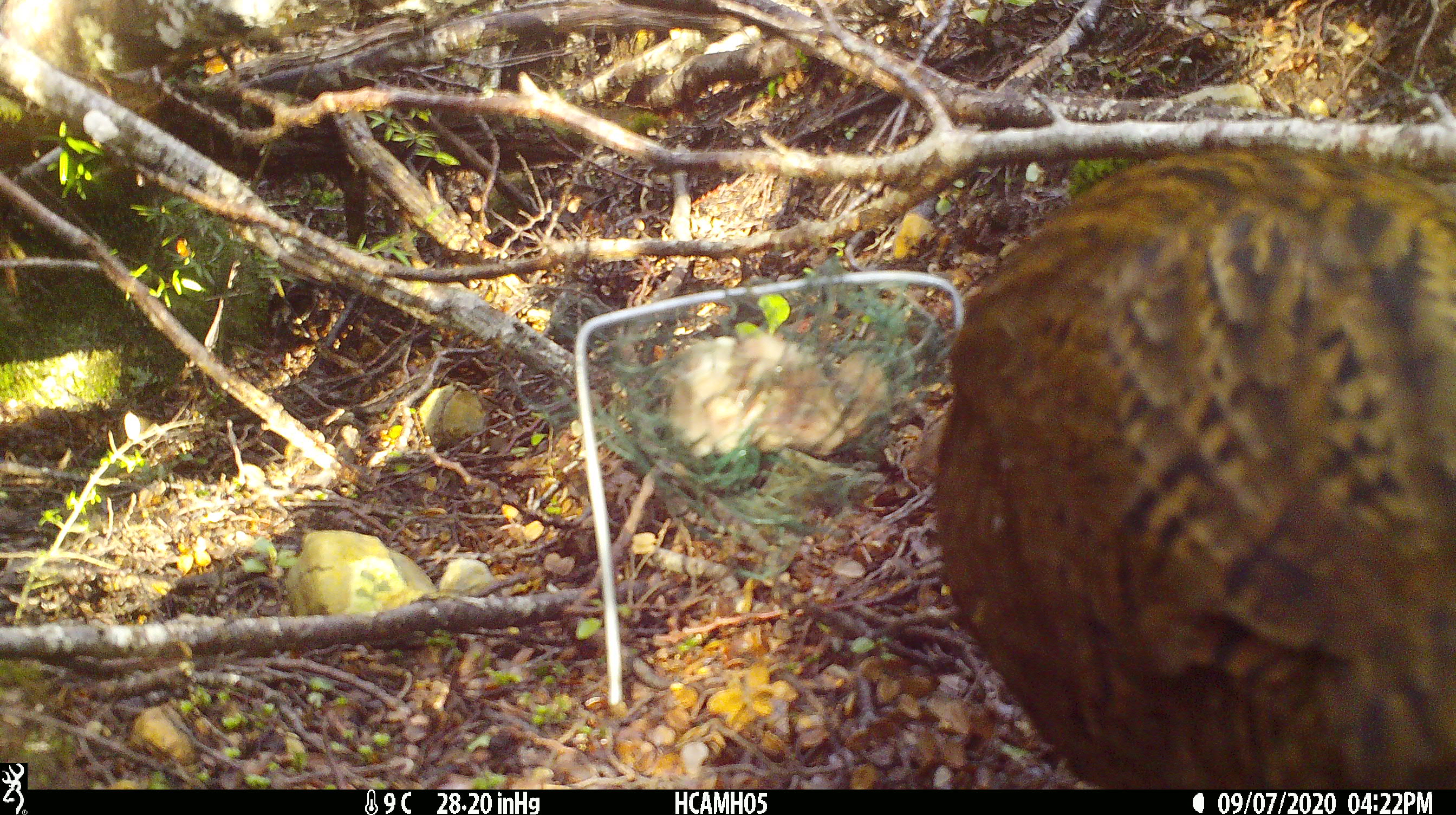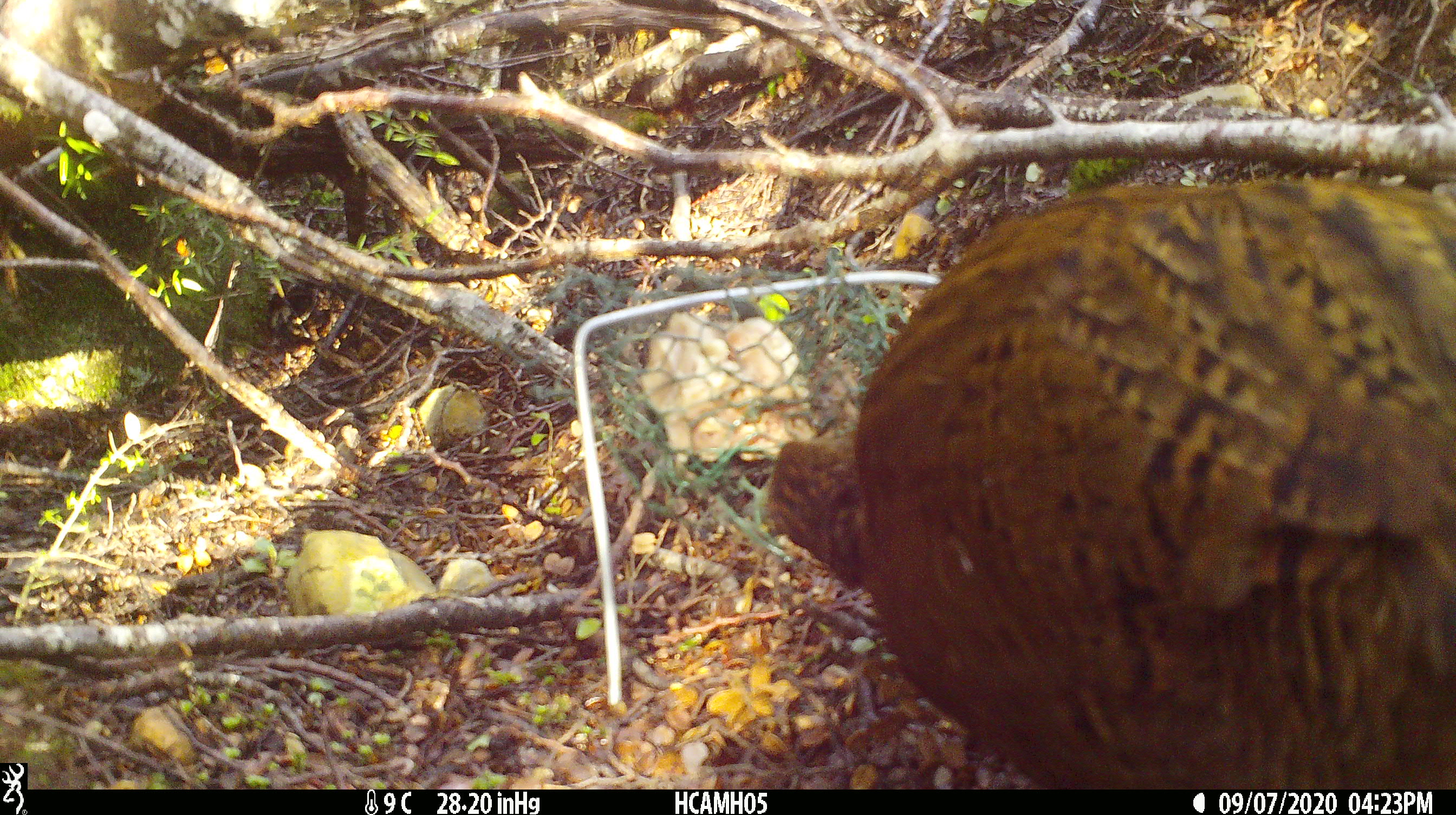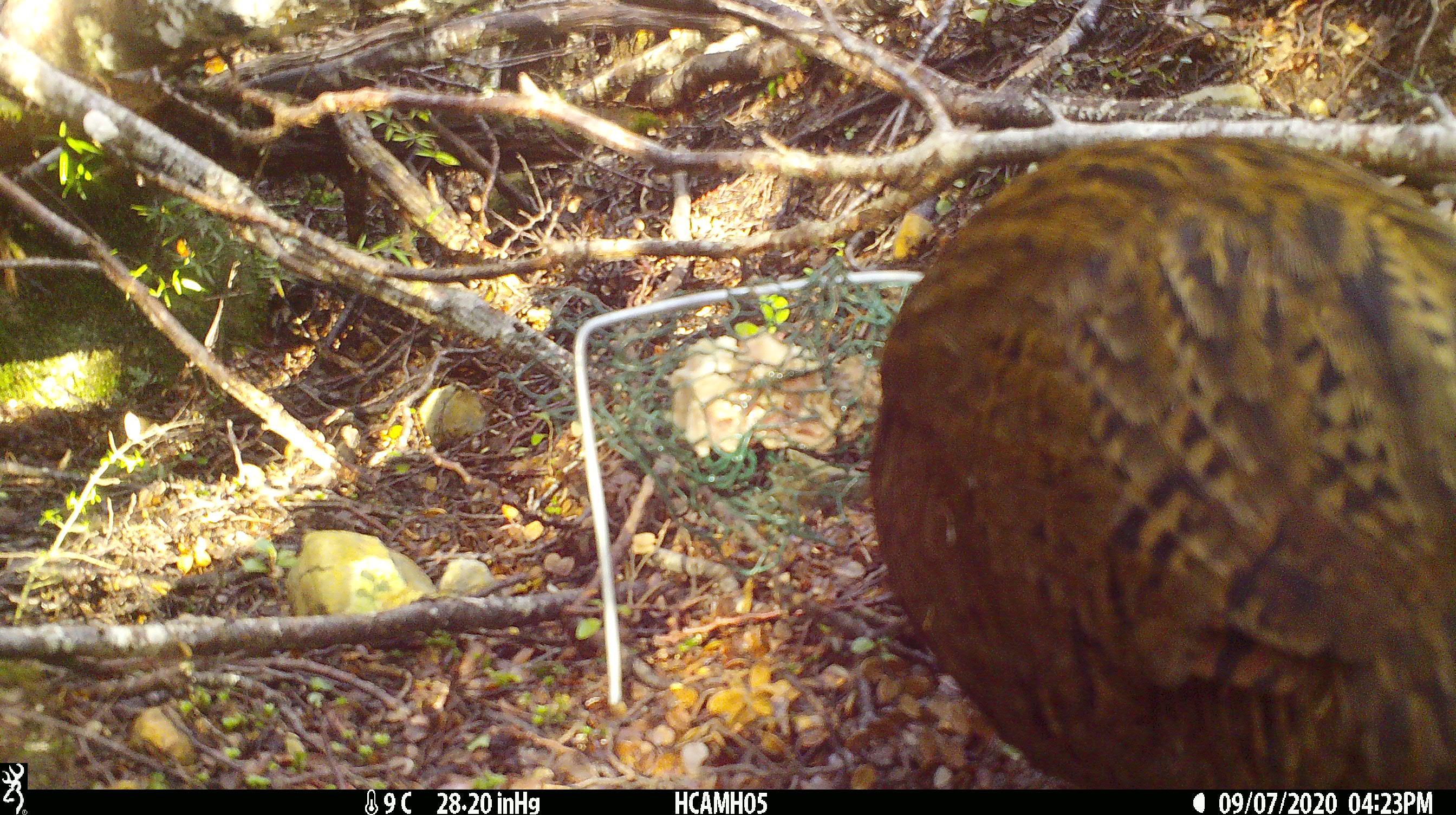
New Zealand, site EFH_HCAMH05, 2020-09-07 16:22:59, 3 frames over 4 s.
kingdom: Animalia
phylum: Chordata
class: Aves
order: Gruiformes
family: Rallidae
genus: Gallirallus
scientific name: Gallirallus australis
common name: weka